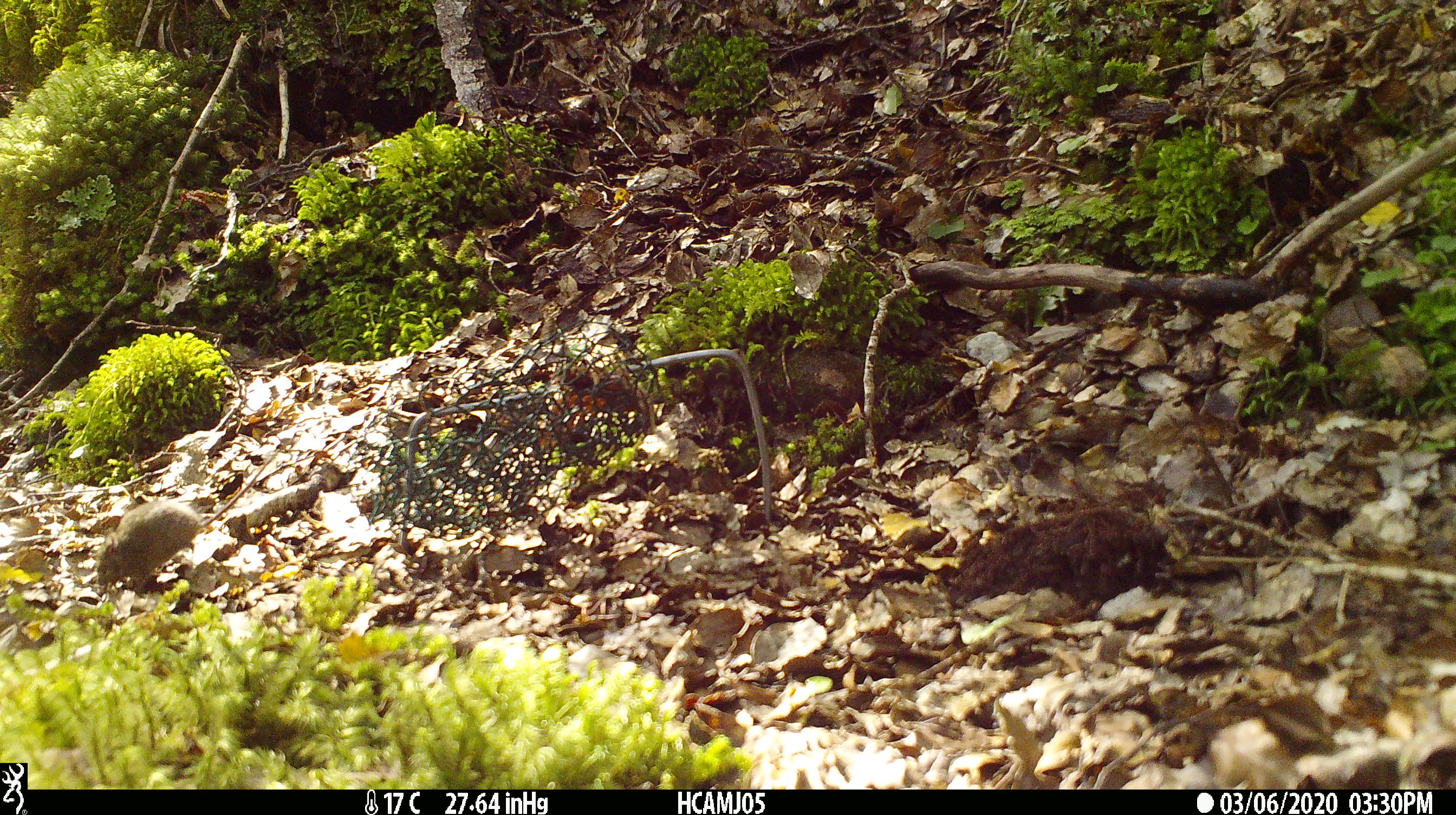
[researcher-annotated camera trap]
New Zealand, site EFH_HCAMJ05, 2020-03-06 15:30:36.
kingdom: Animalia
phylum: Chordata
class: Mammalia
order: Rodentia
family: Muridae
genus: Mus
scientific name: Mus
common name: mouse